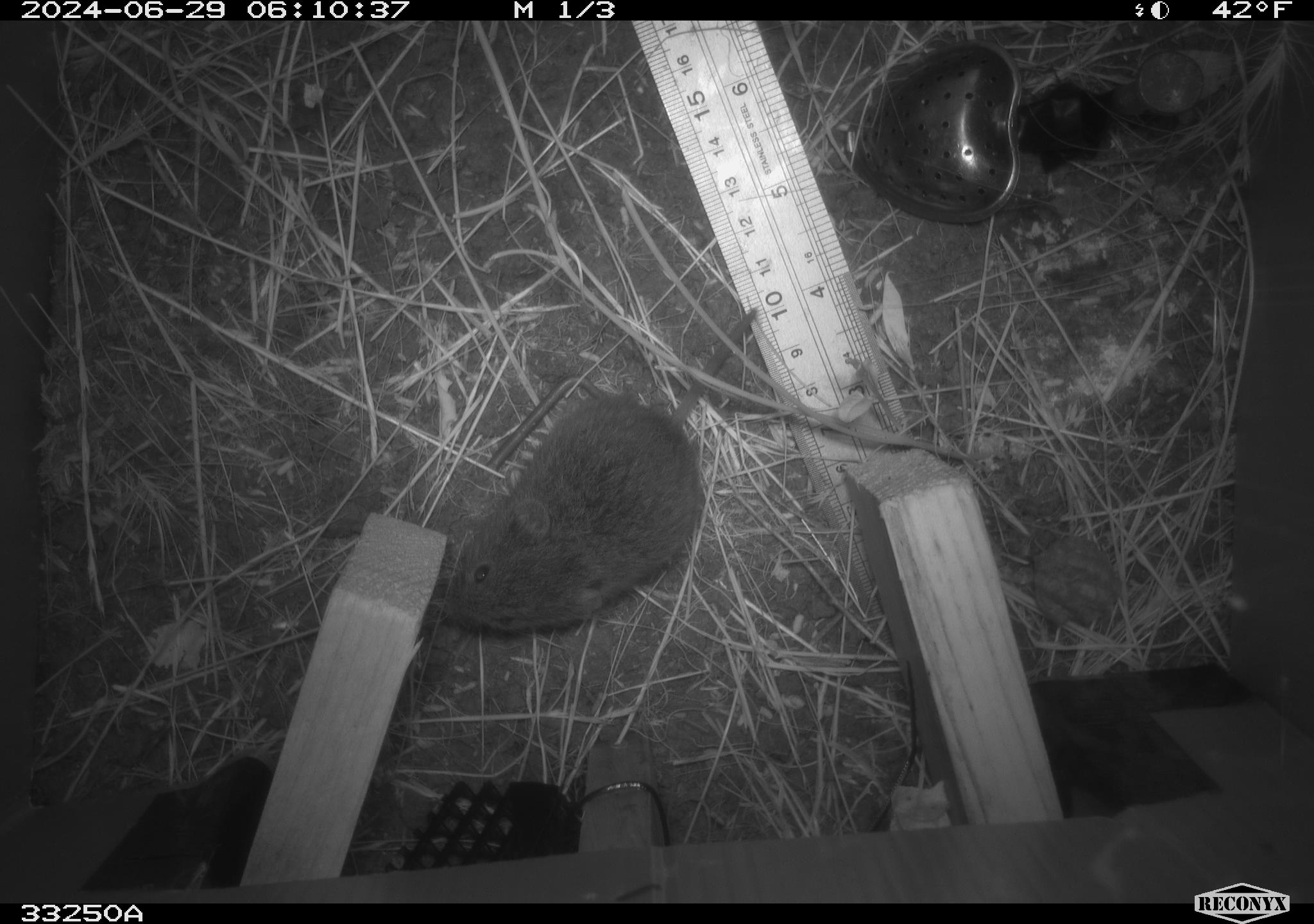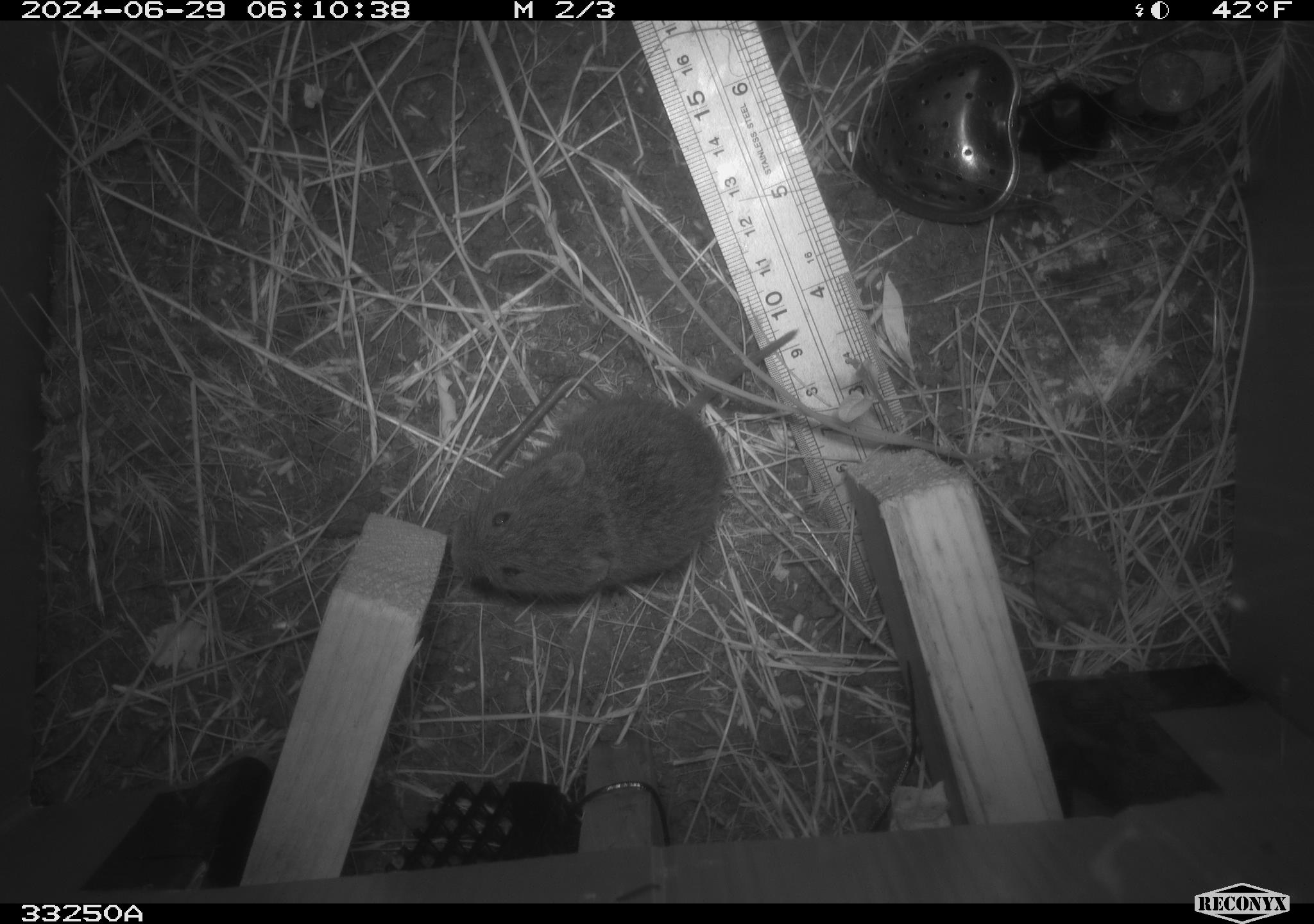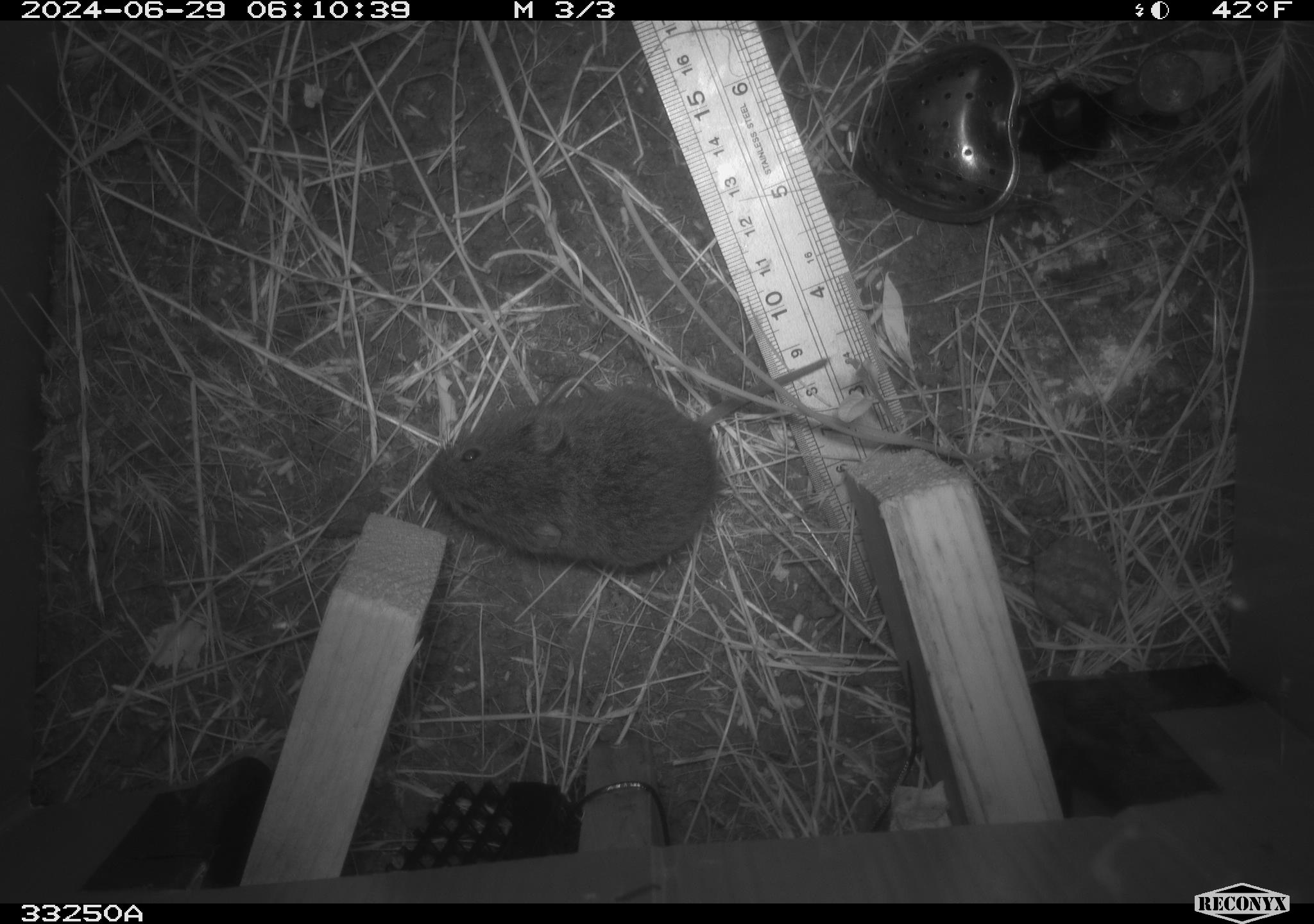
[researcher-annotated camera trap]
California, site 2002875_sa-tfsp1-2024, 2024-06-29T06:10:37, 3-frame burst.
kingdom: Animalia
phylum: Chordata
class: Mammalia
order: Rodentia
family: Cricetidae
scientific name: Arvicolinae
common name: voles, lemmings, and muskrats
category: arvicolinae subfamily